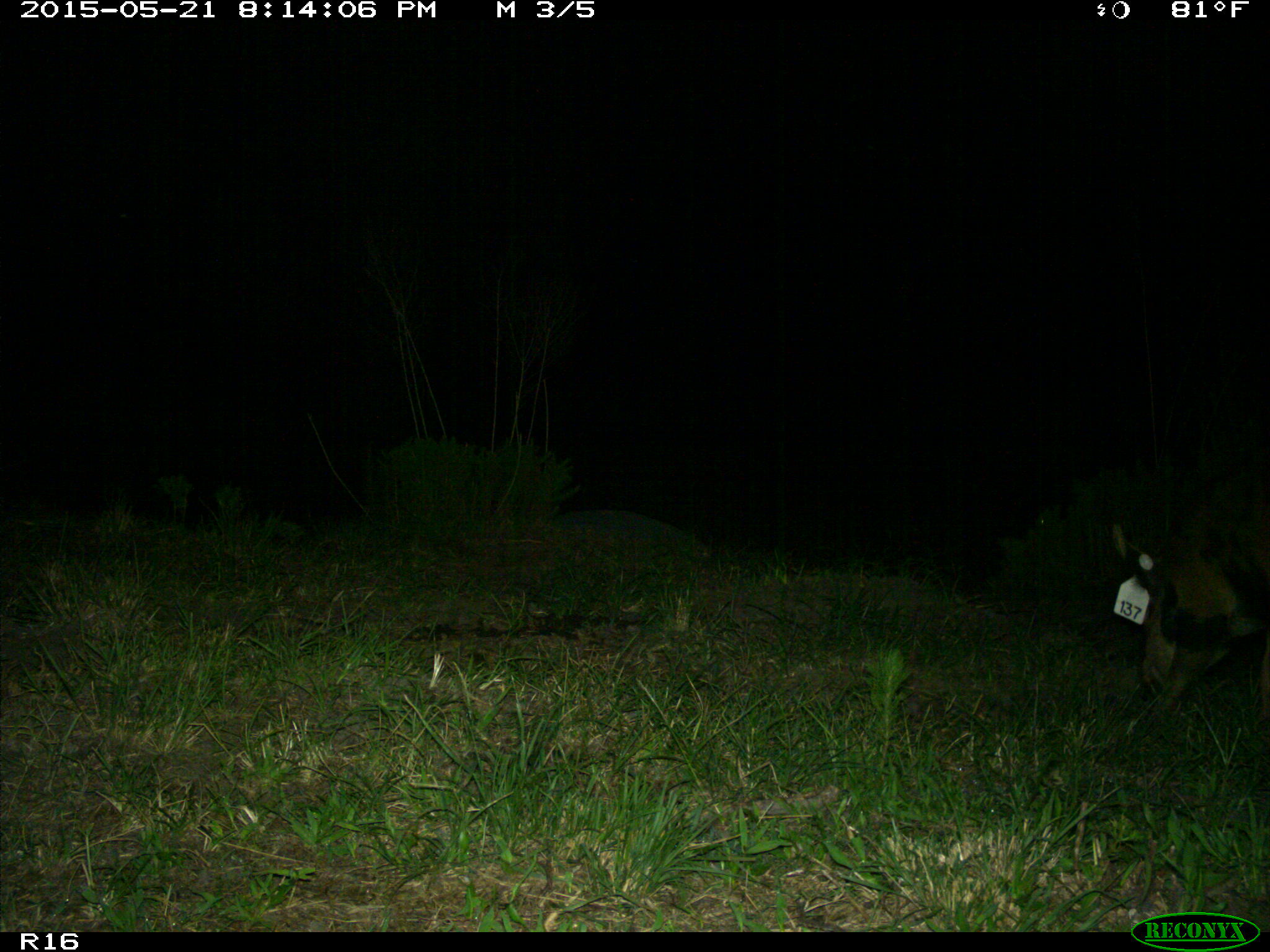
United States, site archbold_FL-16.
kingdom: Animalia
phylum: Chordata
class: Mammalia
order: Artiodactyla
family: Suidae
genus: Sus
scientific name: Sus scrofa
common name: wild boar